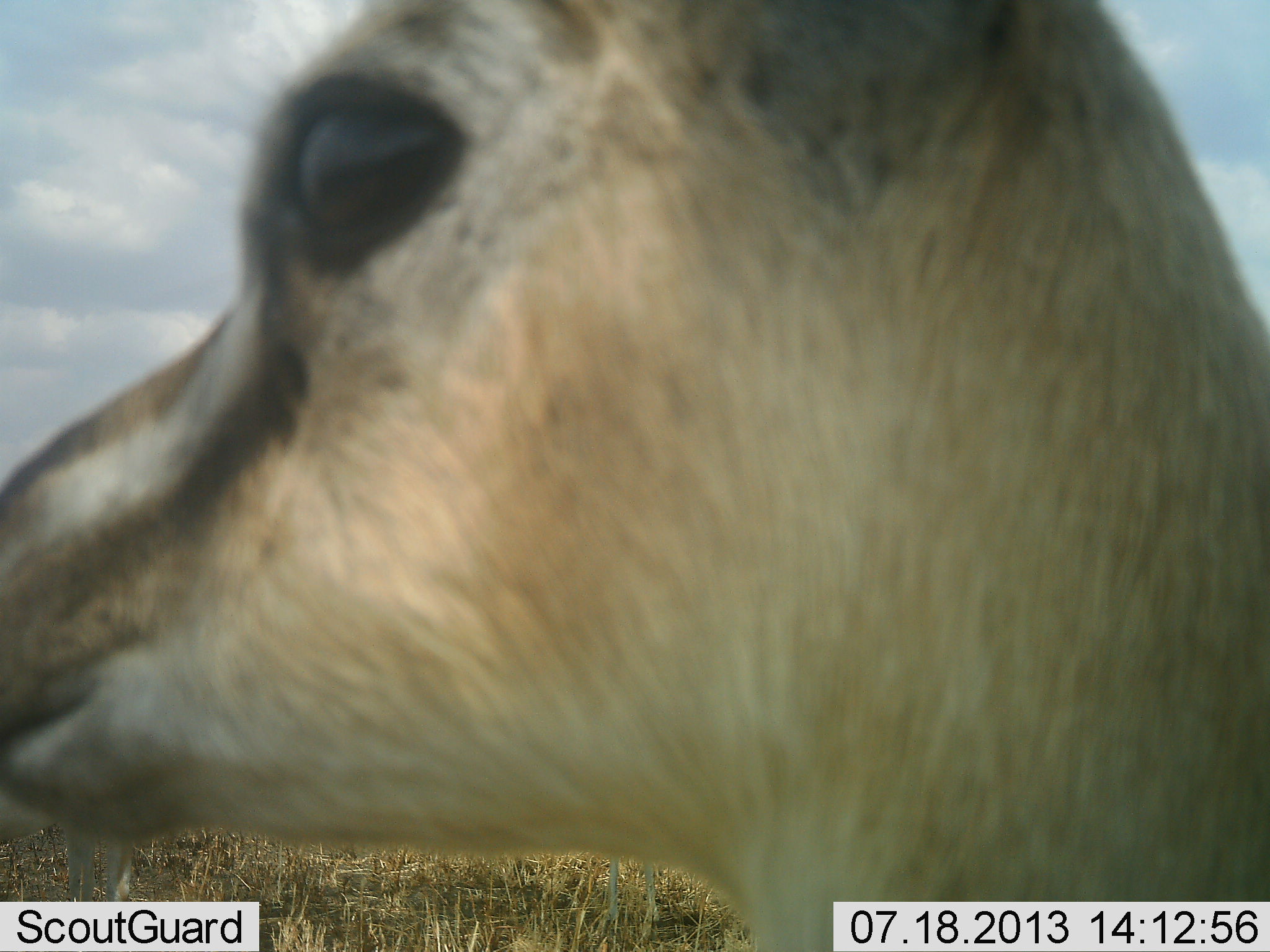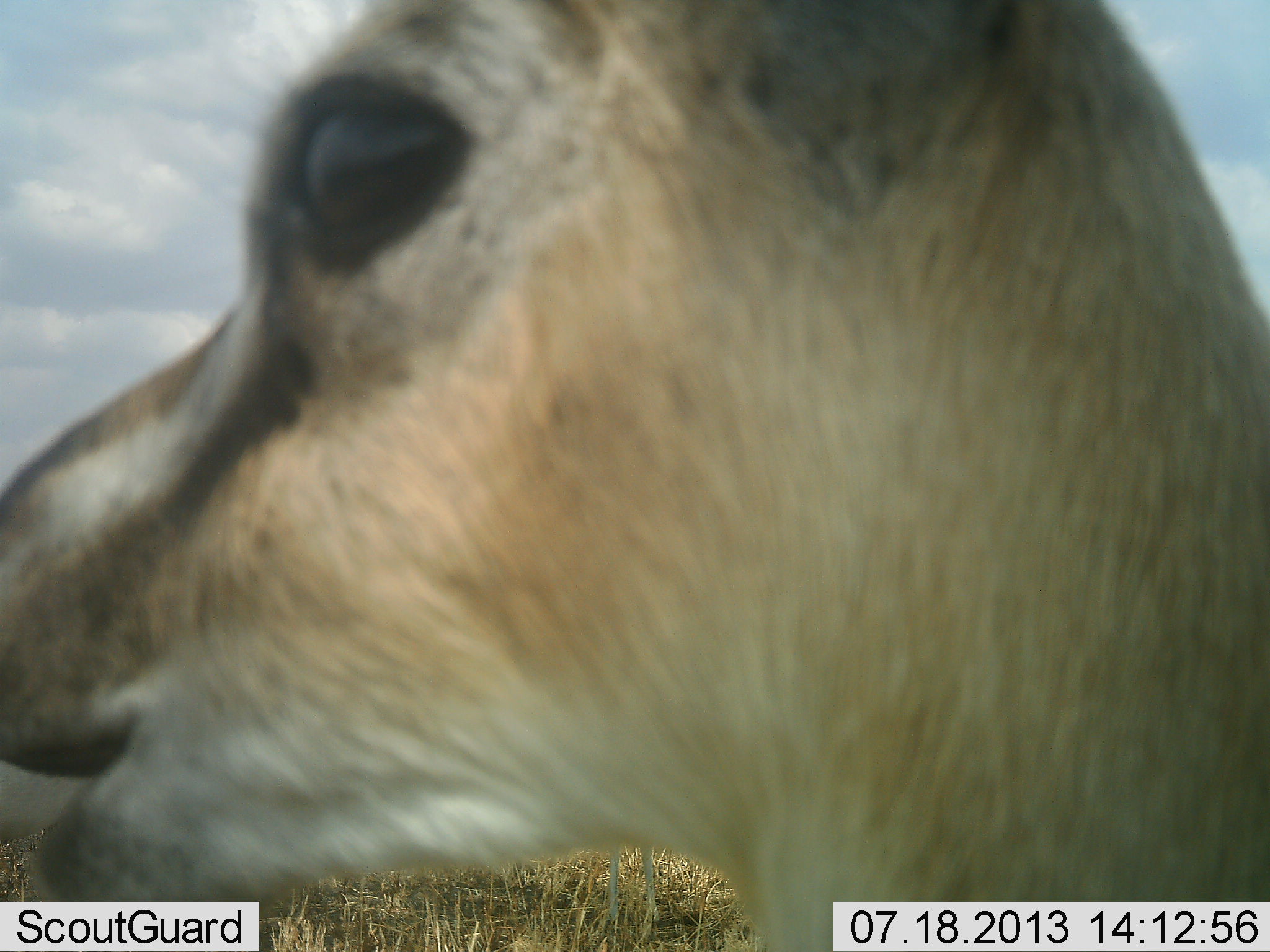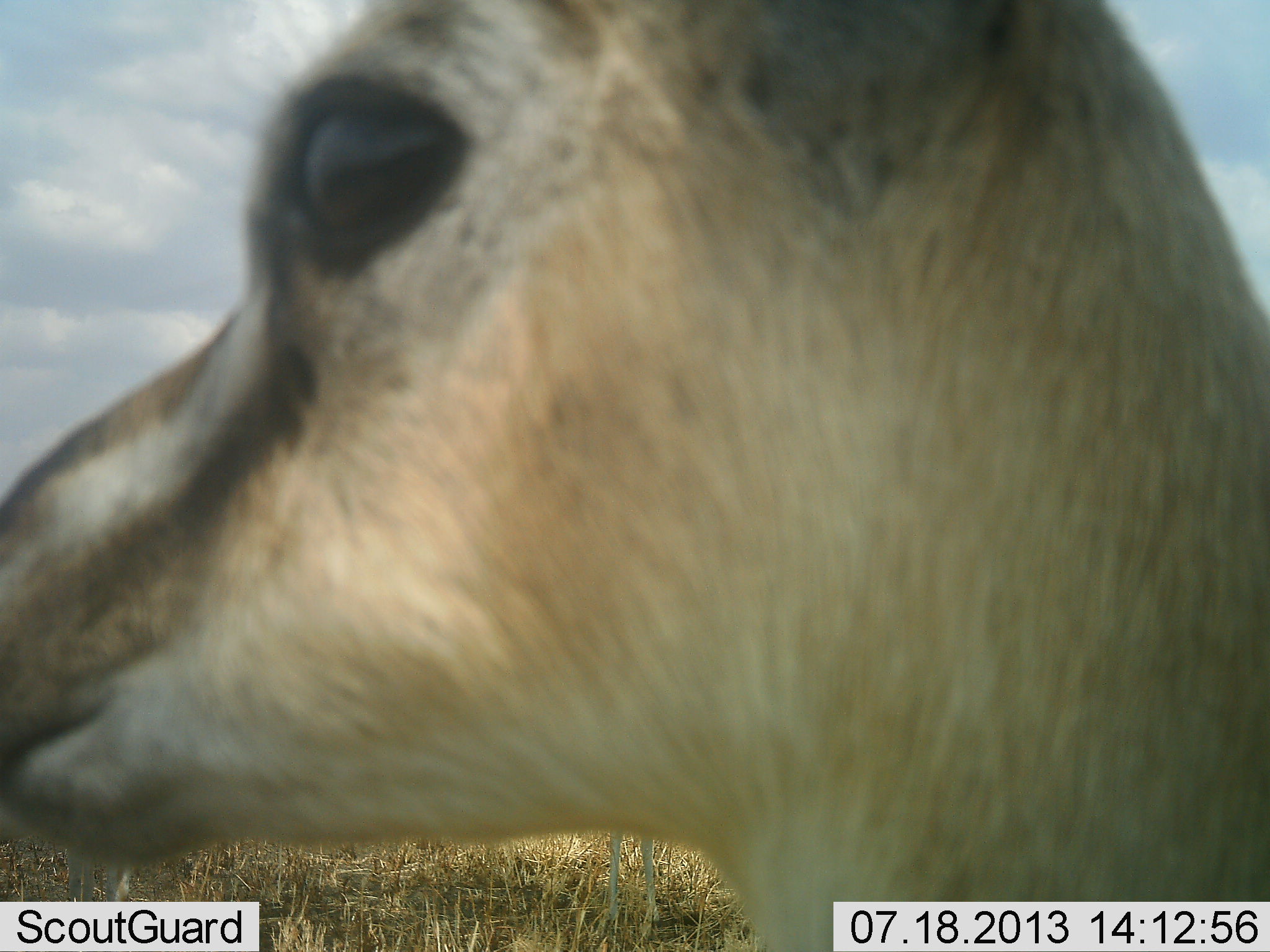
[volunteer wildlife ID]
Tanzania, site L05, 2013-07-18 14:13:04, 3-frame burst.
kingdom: Animalia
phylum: Chordata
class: Mammalia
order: Artiodactyla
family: Bovidae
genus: Eudorcas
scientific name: Eudorcas thomsonii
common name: thomson's gazelle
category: gazellethomsons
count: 1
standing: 52%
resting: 0%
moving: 0%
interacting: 0%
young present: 4%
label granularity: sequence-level